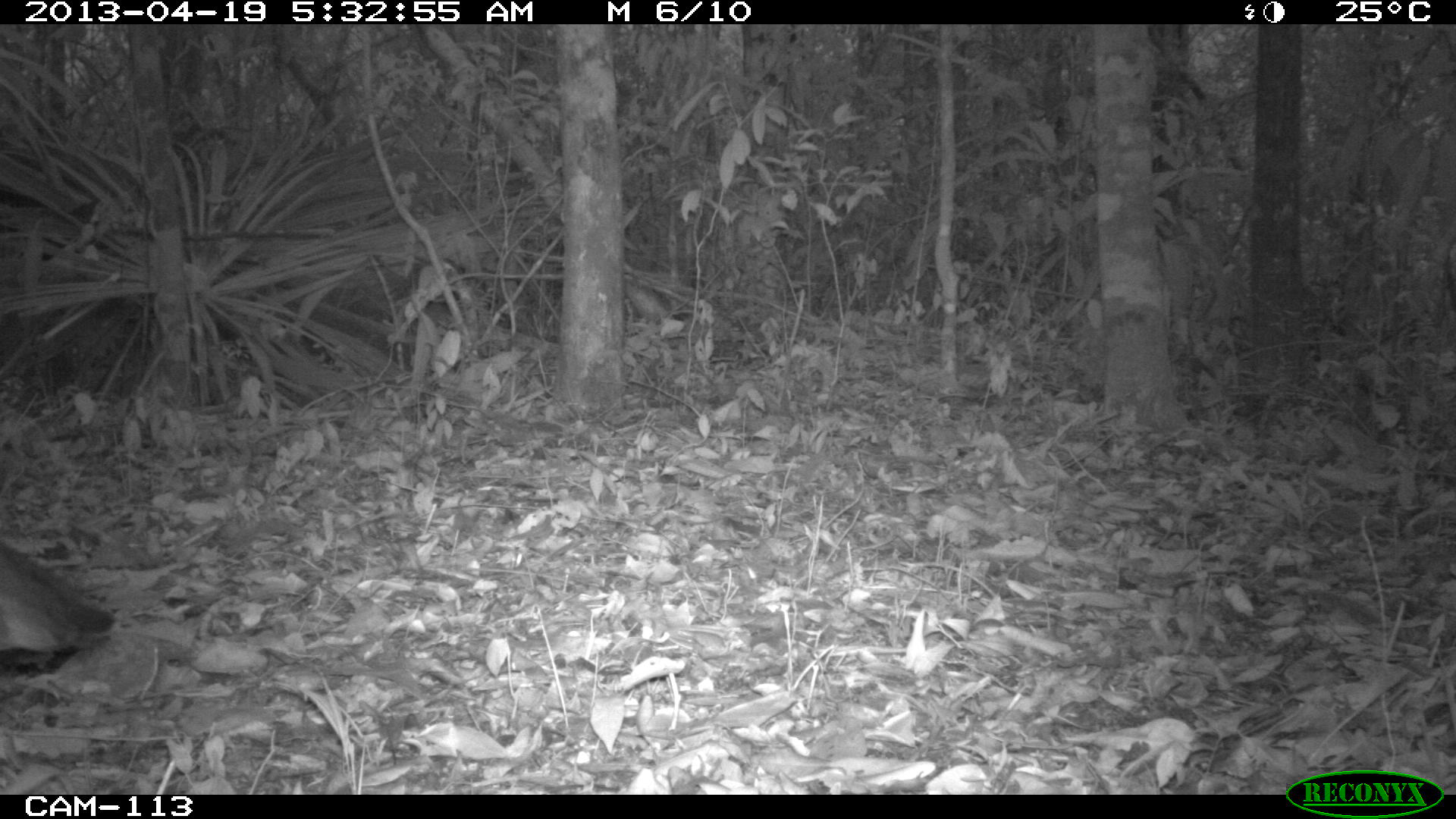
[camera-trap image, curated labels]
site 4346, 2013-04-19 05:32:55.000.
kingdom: Animalia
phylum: Chordata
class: Aves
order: Gruiformes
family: Rallidae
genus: Aramides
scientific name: Aramides cajaneus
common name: gray-necked wood-rail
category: aramides cajanea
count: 1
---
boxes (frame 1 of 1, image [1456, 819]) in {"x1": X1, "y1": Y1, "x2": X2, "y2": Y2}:
aramides cajanea: {"x1": 1, "y1": 540, "x2": 117, "y2": 668}